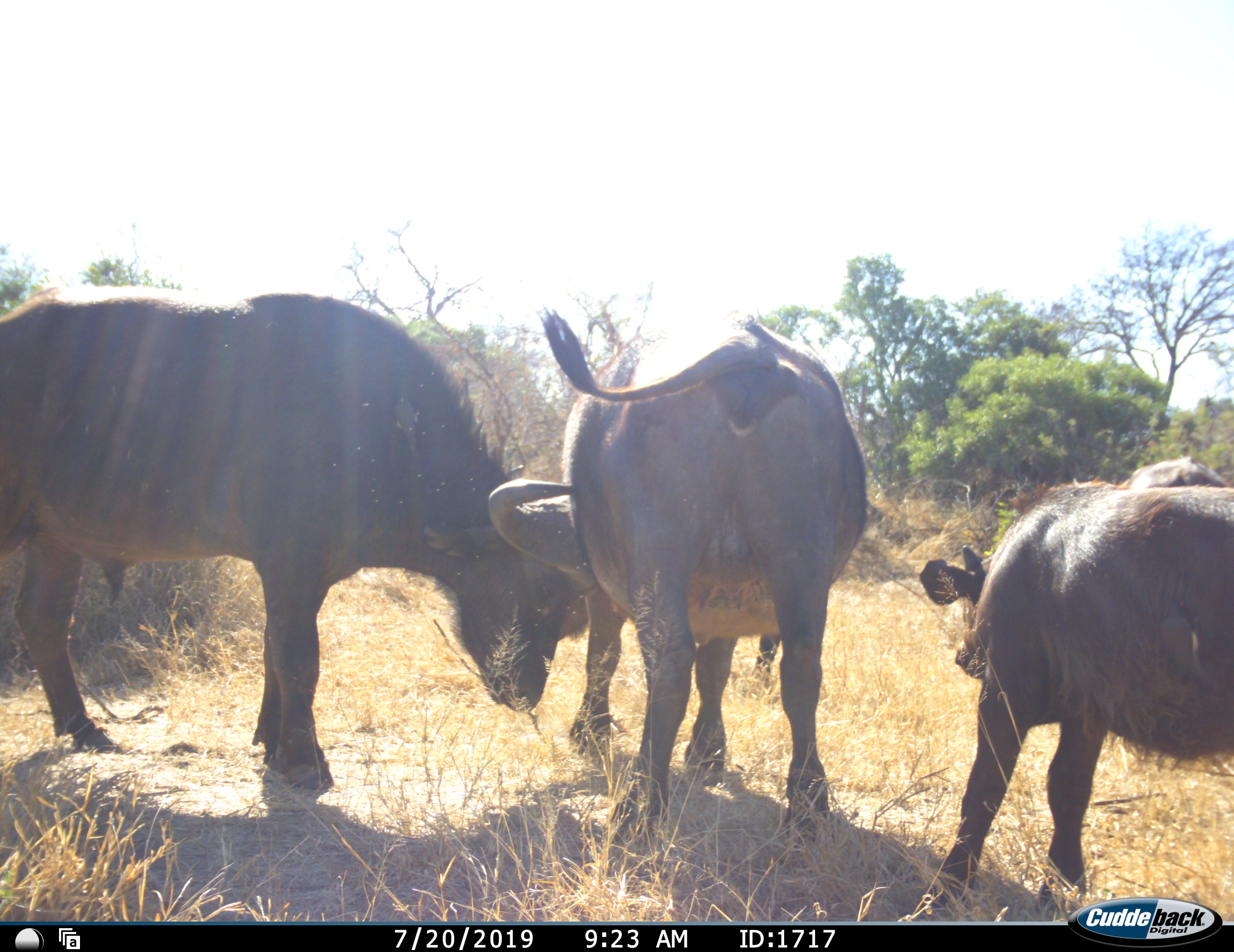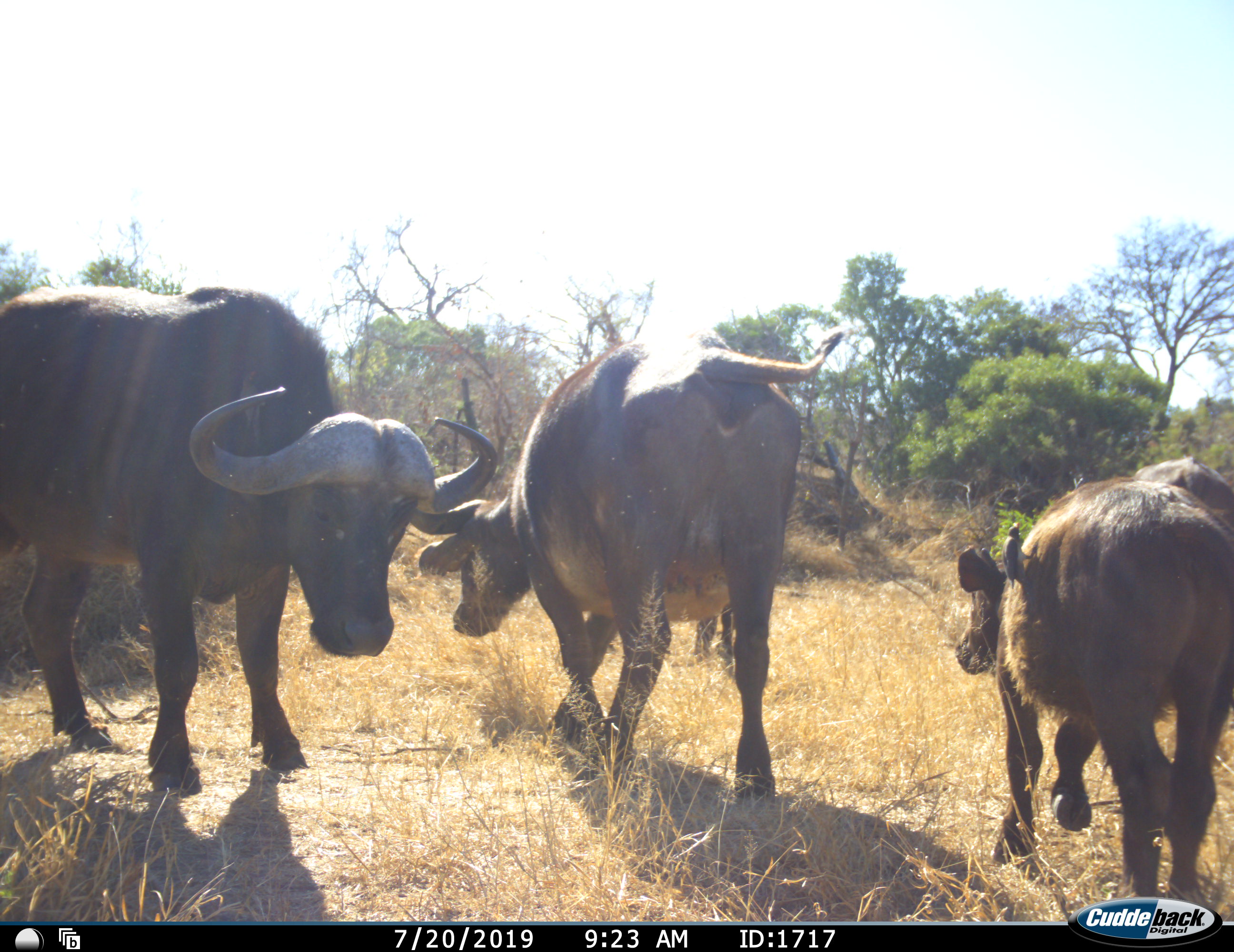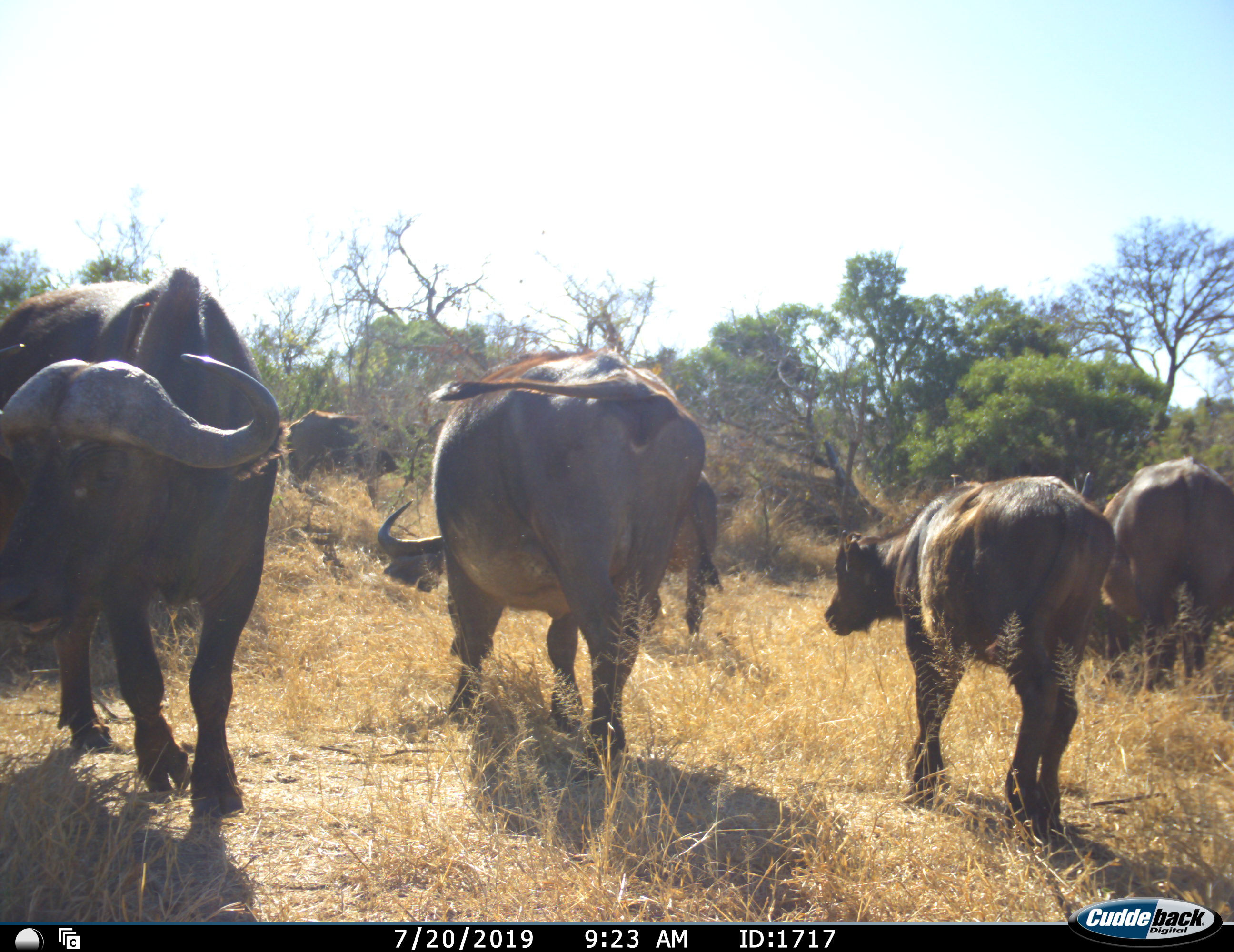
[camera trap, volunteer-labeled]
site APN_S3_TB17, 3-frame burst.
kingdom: Animalia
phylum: Chordata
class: Mammalia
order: Artiodactyla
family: Bovidae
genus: Syncerus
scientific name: Syncerus caffer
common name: african buffalo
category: buffalo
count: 5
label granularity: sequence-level